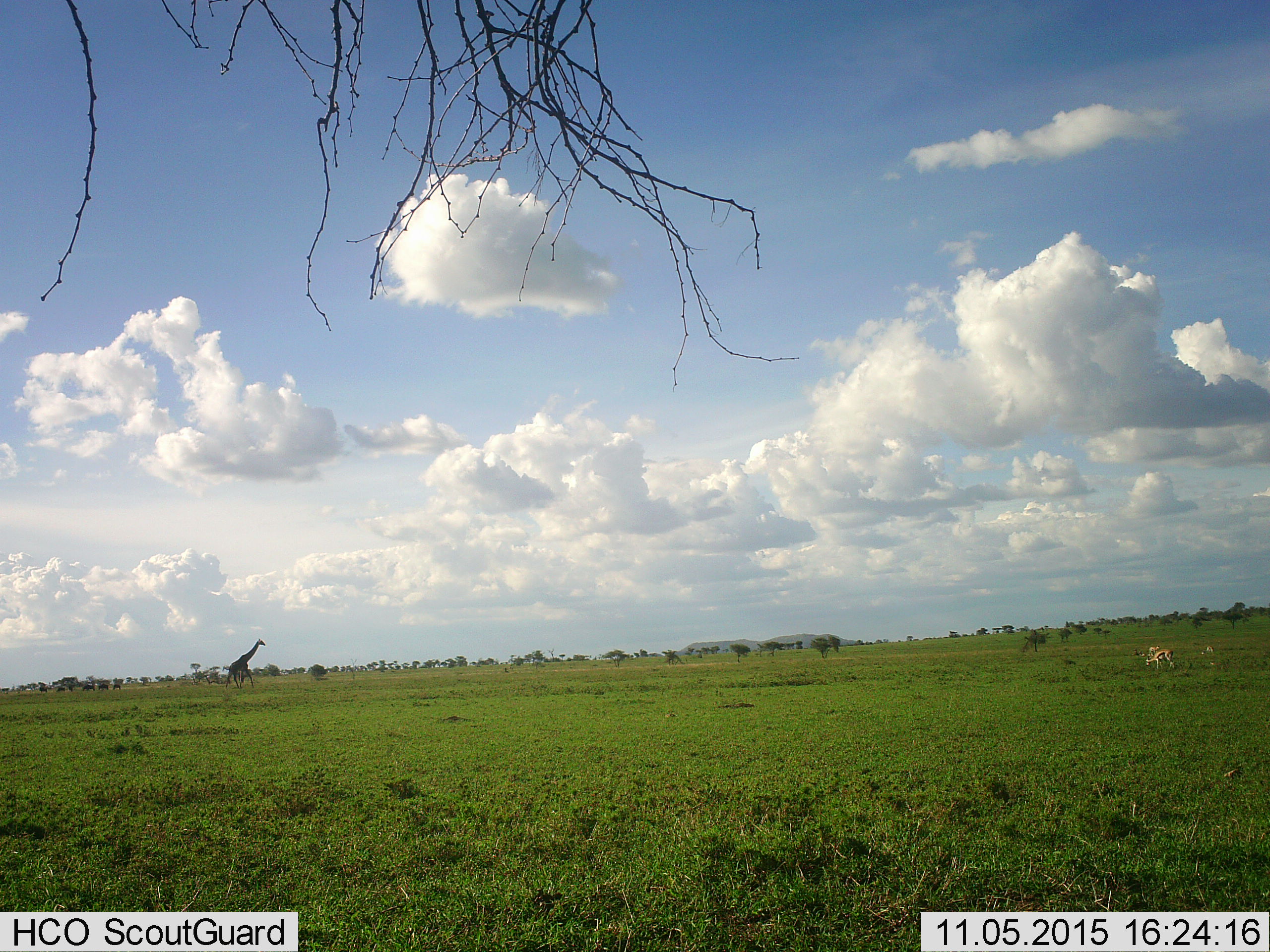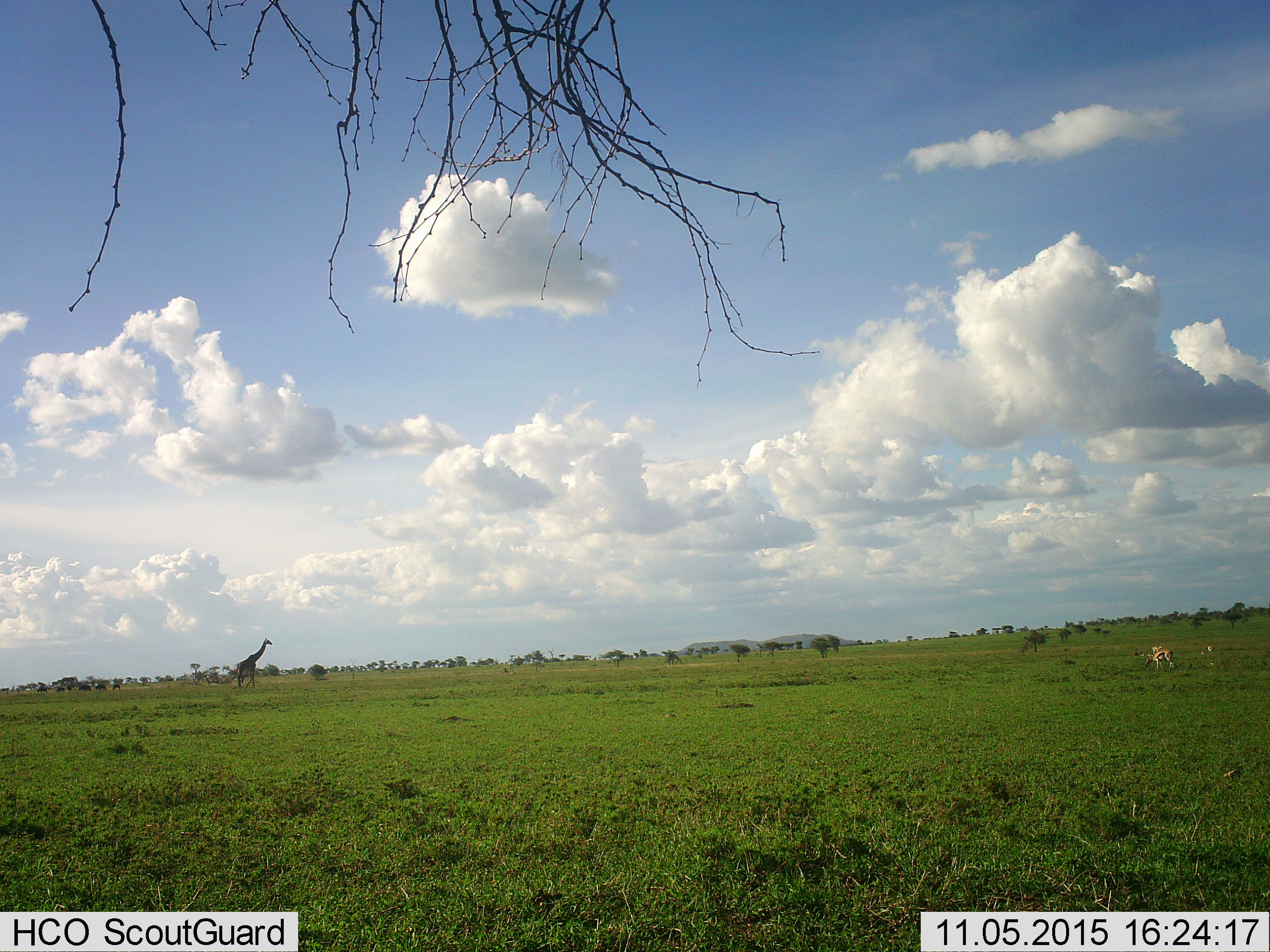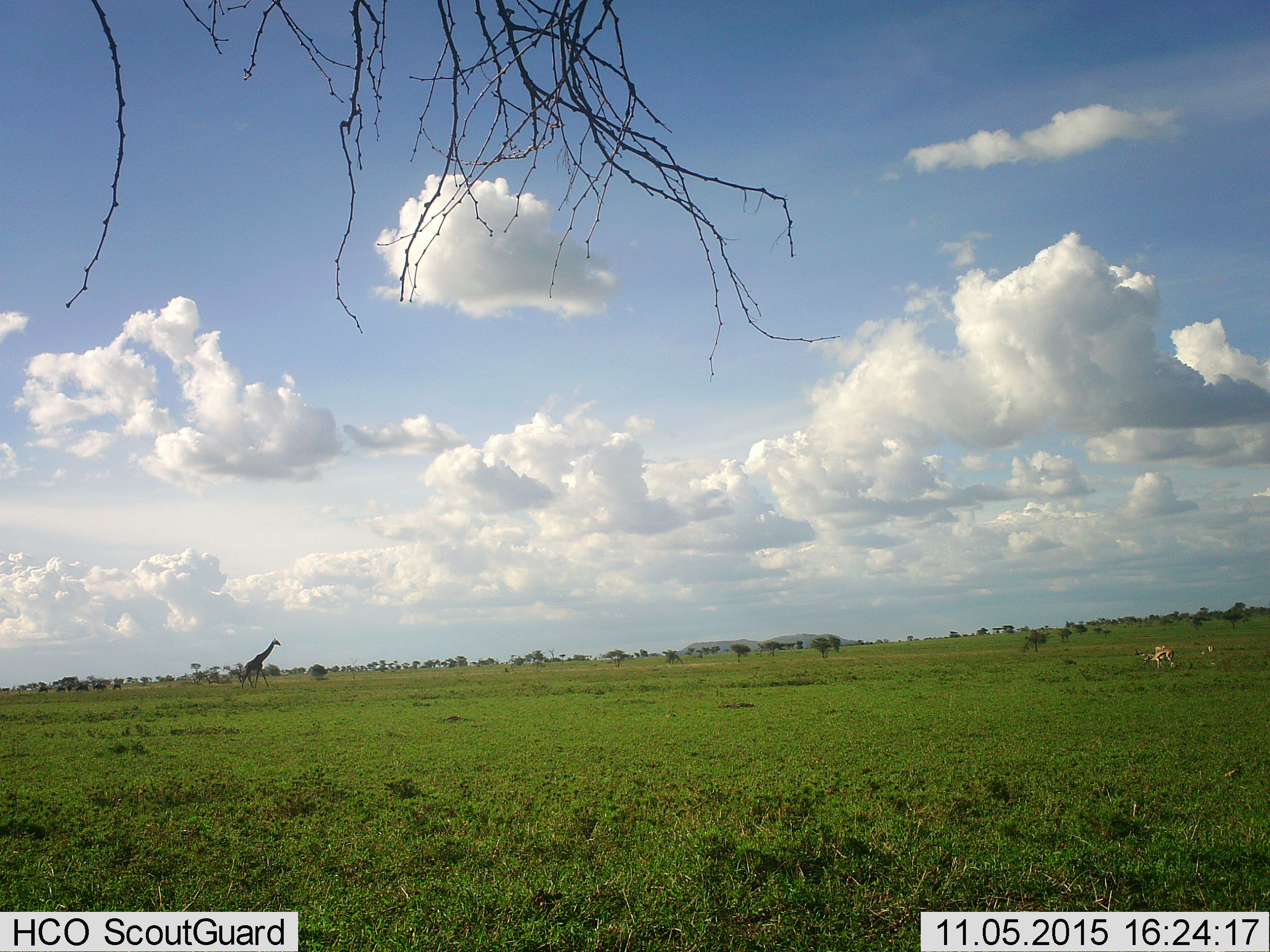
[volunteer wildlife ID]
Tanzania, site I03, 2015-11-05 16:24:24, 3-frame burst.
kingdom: Animalia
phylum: Chordata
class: Mammalia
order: Artiodactyla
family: Bovidae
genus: Eudorcas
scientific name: Eudorcas thomsonii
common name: thomson's gazelle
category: gazellethomsons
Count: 3.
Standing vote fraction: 14%.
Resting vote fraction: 14%.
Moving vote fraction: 29%.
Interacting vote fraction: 0%.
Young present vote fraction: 0%.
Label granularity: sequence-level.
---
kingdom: Animalia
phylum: Chordata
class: Mammalia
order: Artiodactyla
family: Giraffidae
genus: Giraffa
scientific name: Giraffa camelopardalis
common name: giraffe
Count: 1.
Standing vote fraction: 0%.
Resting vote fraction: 0%.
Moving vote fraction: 100%.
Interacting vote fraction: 0%.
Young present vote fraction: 0%.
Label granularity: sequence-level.